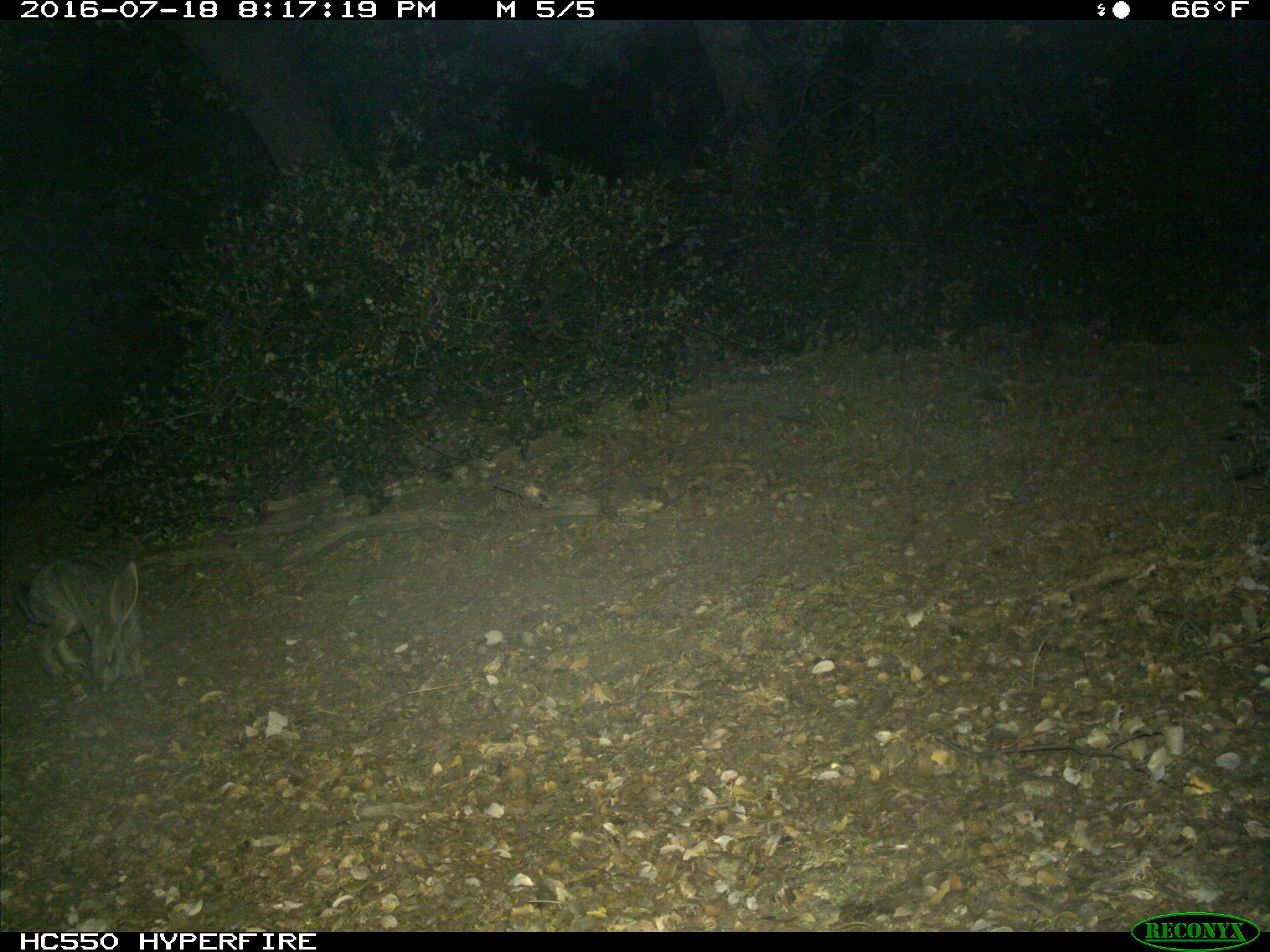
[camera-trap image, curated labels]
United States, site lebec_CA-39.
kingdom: Animalia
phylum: Chordata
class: Mammalia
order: Lagomorpha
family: Leporidae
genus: Lepus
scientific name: Lepus californicus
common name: black-tailed jackrabbit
Lepus californicus (black-tailed jackrabbit).